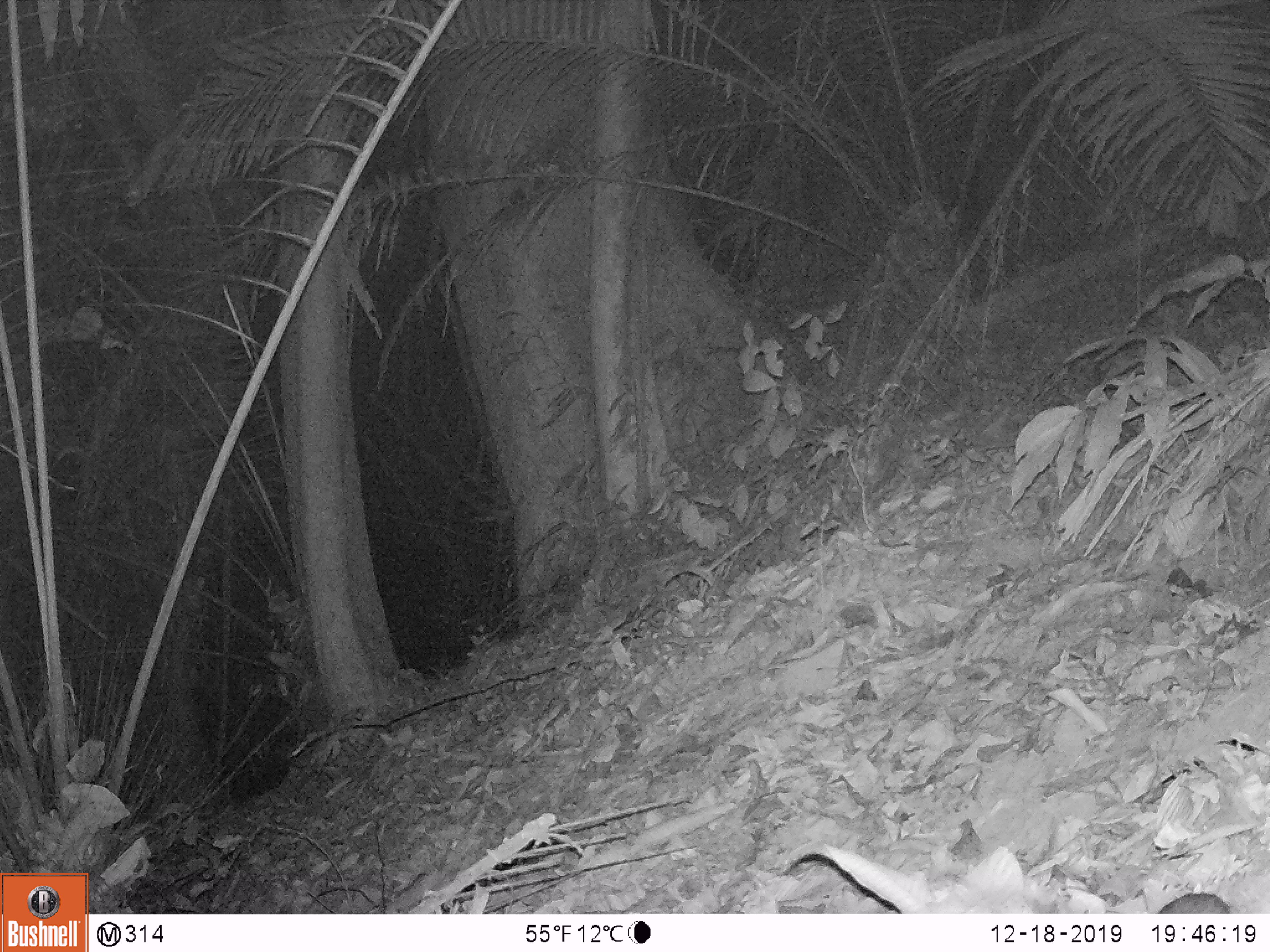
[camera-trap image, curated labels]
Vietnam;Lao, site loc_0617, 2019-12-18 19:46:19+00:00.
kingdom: Animalia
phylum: Chordata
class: Mammalia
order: Rodentia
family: Muridae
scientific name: Muridae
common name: old-world mice and rats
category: unidentified murid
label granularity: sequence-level